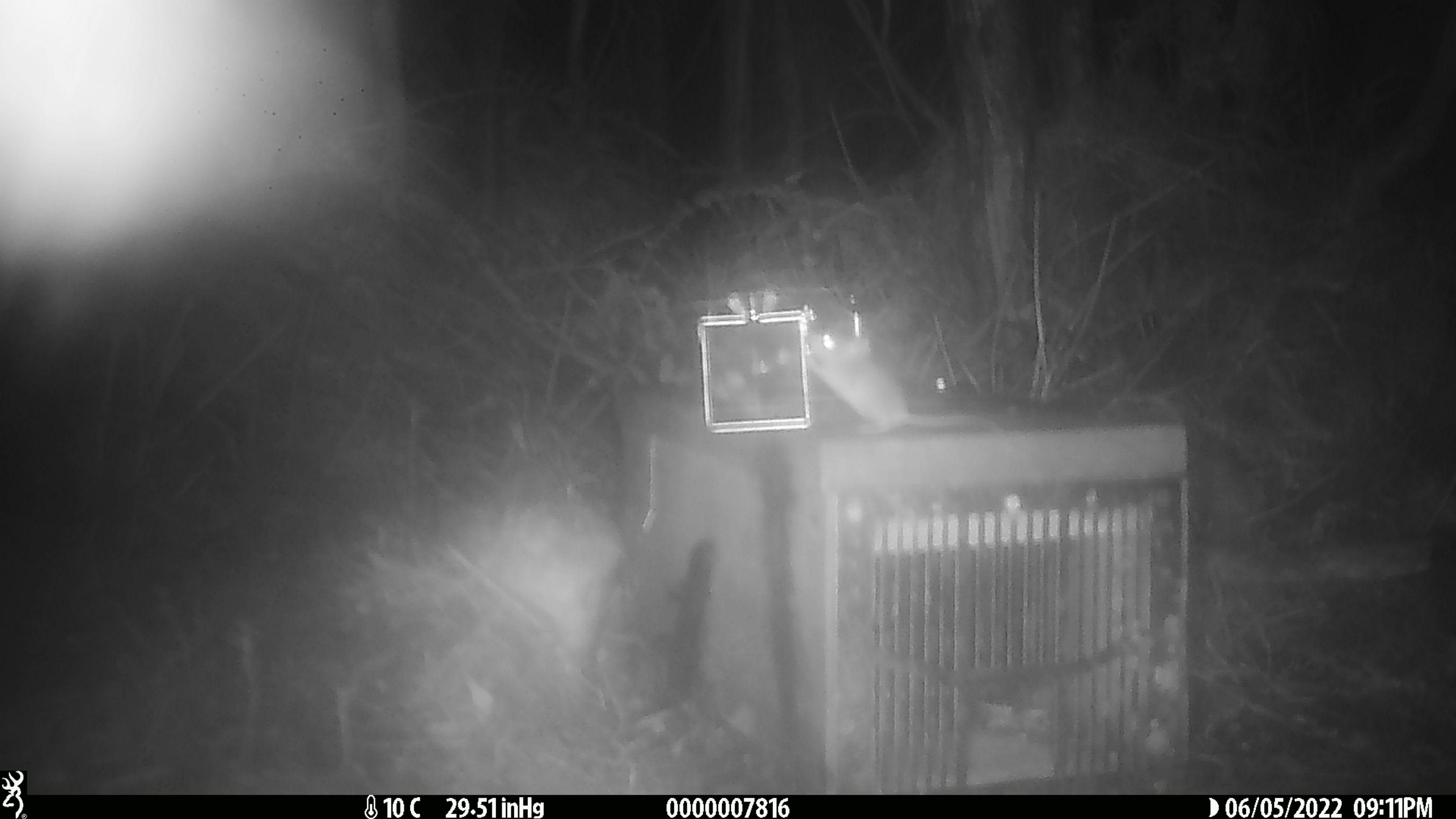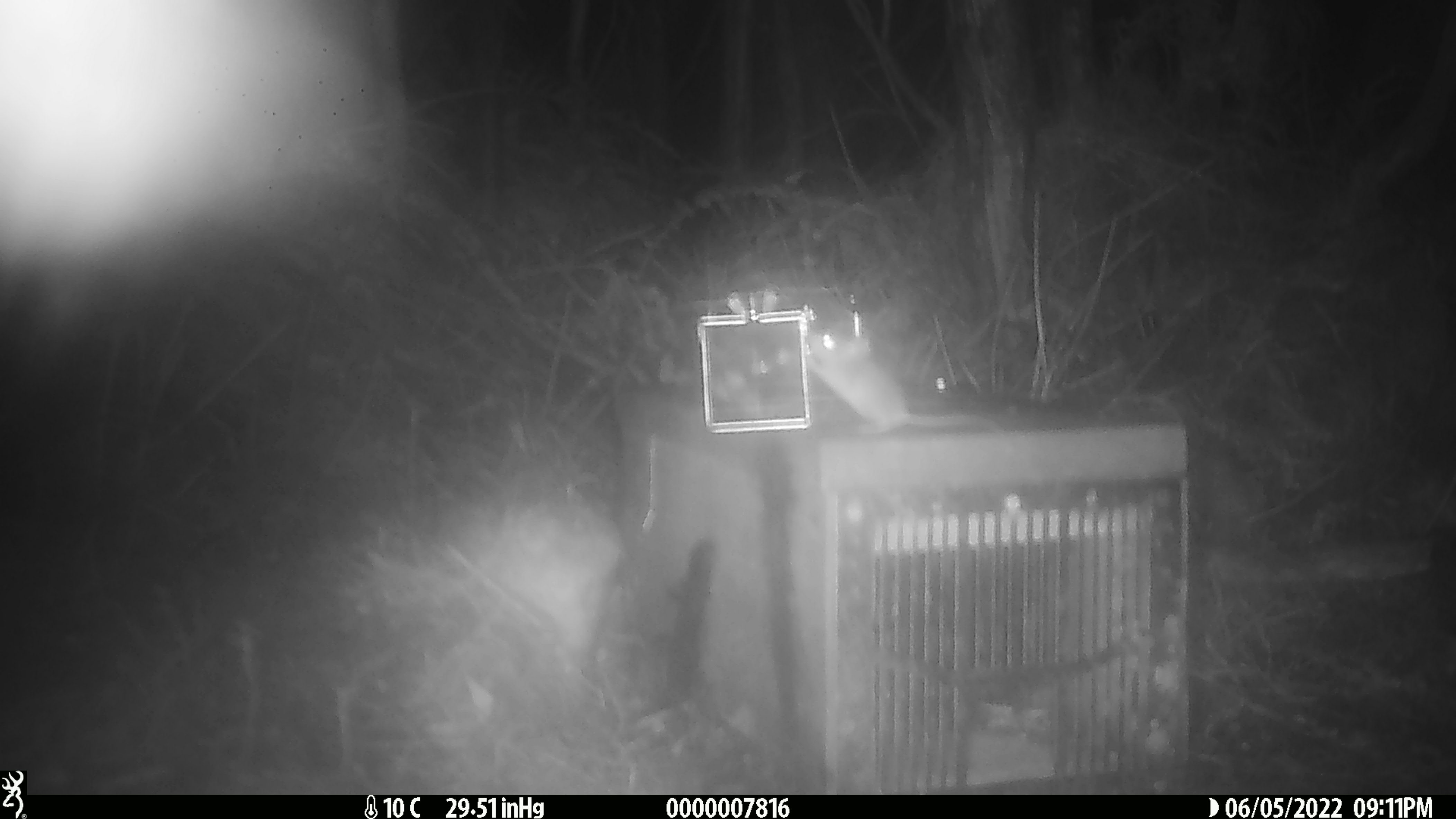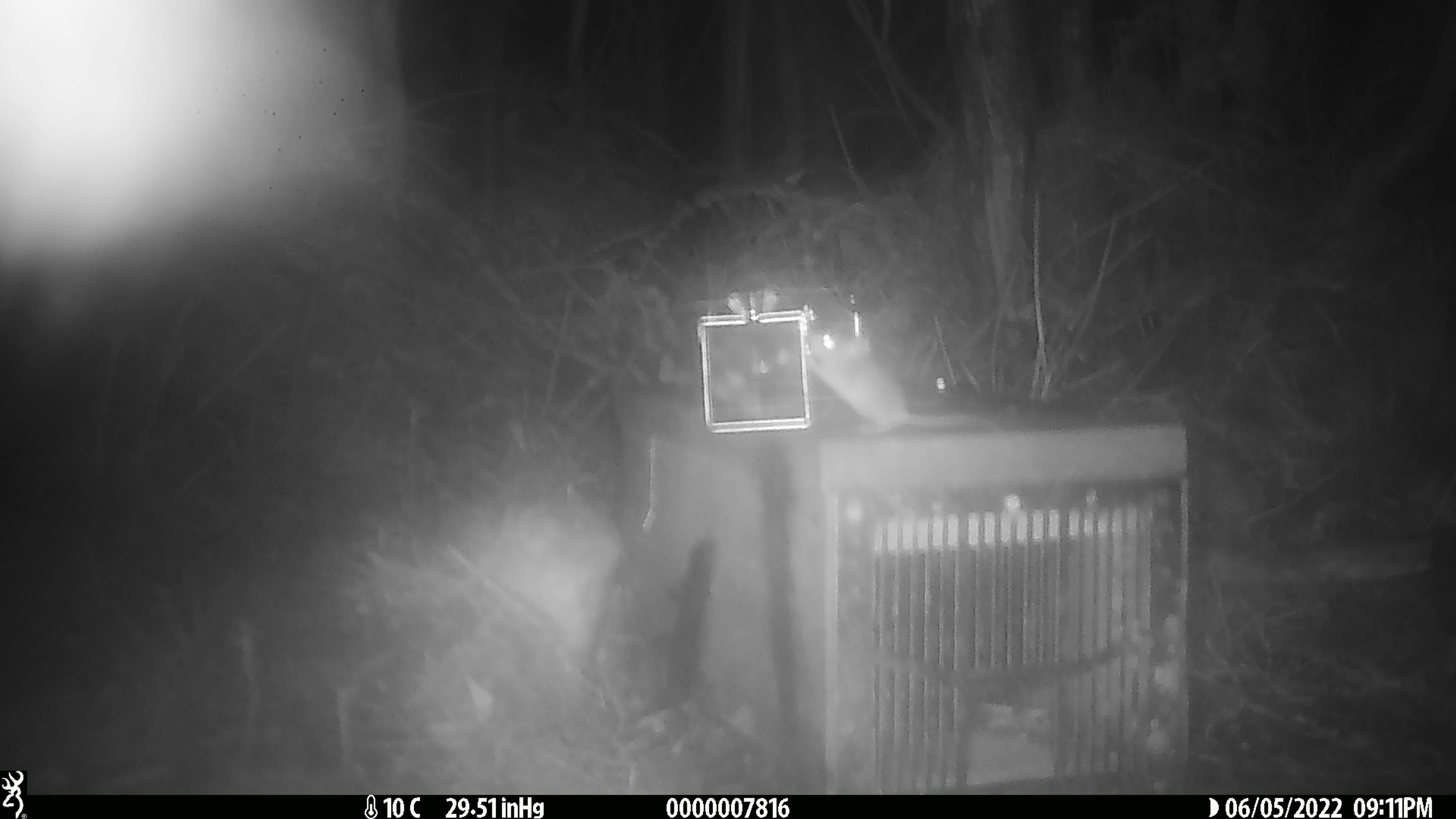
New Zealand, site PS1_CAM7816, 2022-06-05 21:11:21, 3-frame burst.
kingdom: Animalia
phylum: Chordata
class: Mammalia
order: Rodentia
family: Muridae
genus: Mus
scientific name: Mus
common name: mouse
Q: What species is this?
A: Mouse (Mus).